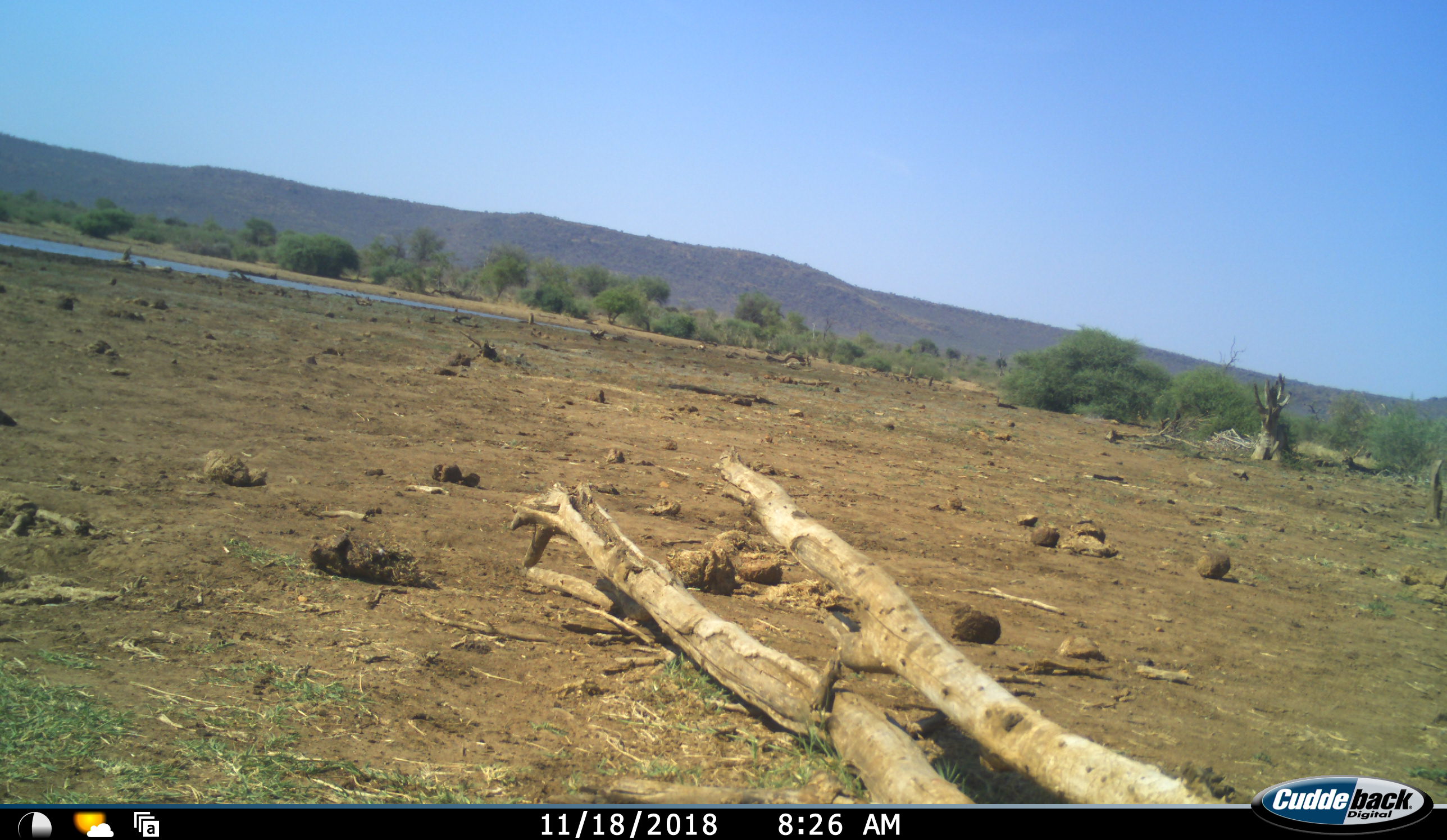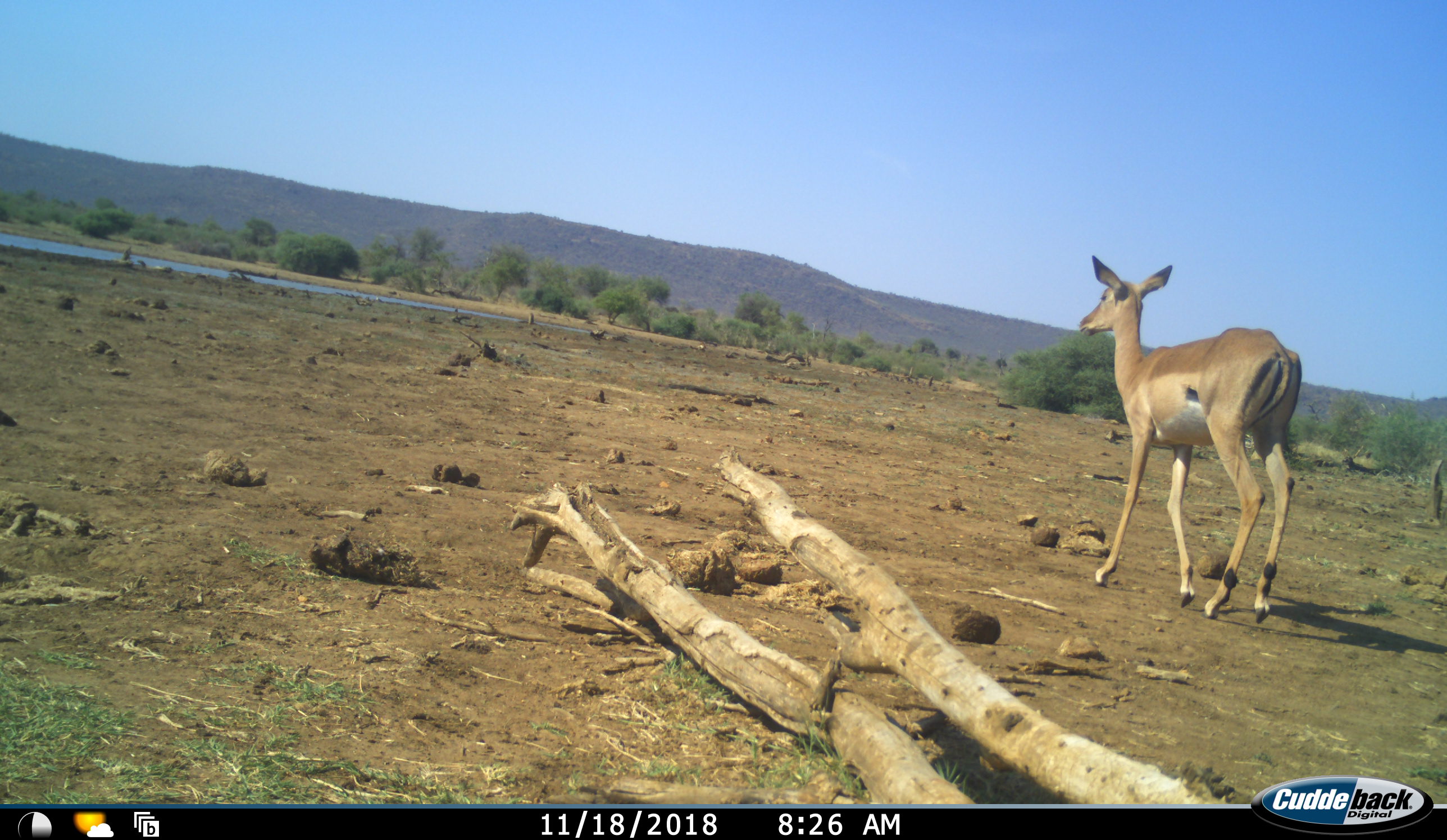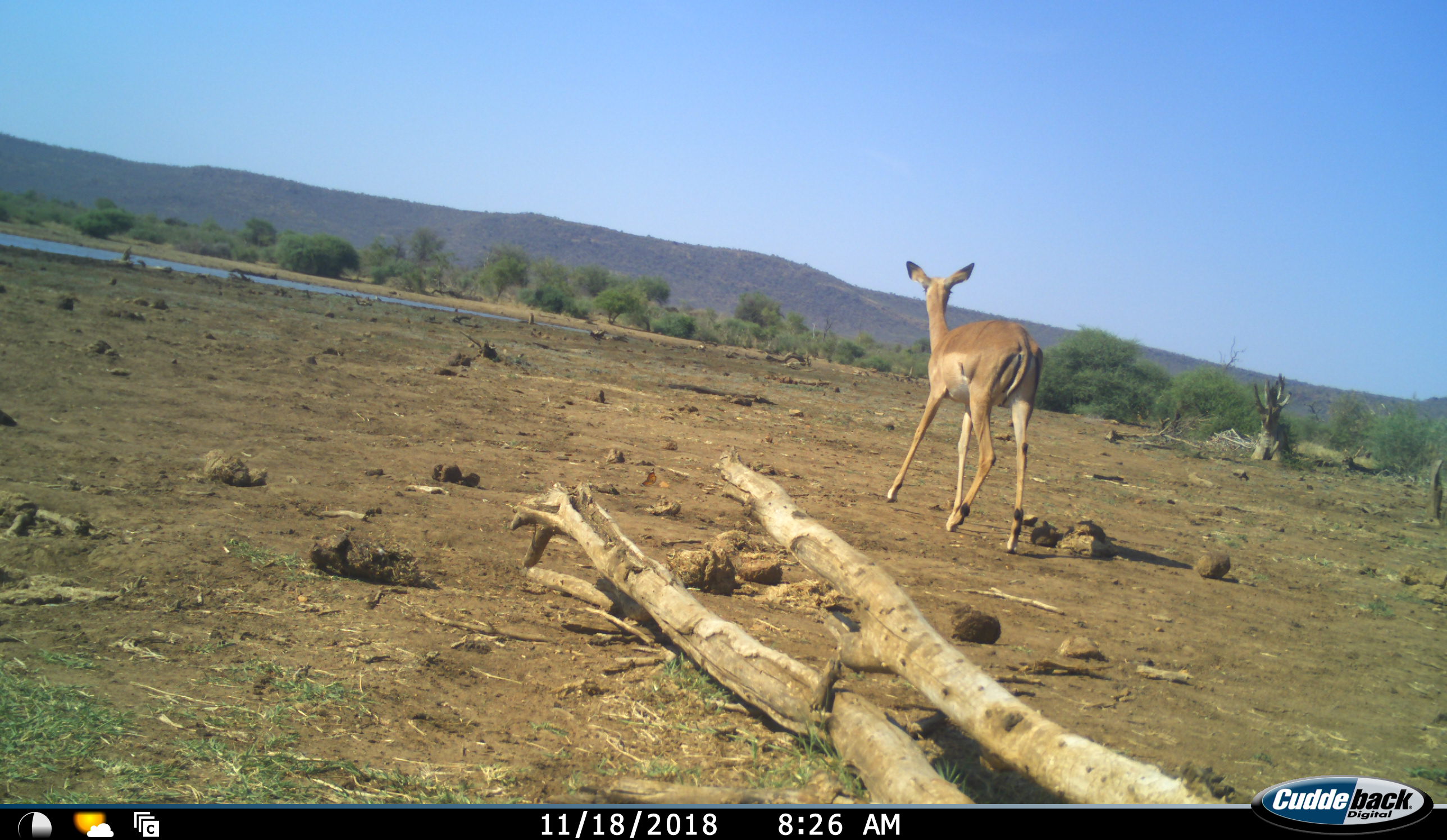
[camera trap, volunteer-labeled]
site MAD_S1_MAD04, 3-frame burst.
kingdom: Animalia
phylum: Chordata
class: Mammalia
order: Artiodactyla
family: Bovidae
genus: Aepyceros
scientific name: Aepyceros melampus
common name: impala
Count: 1.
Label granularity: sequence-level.